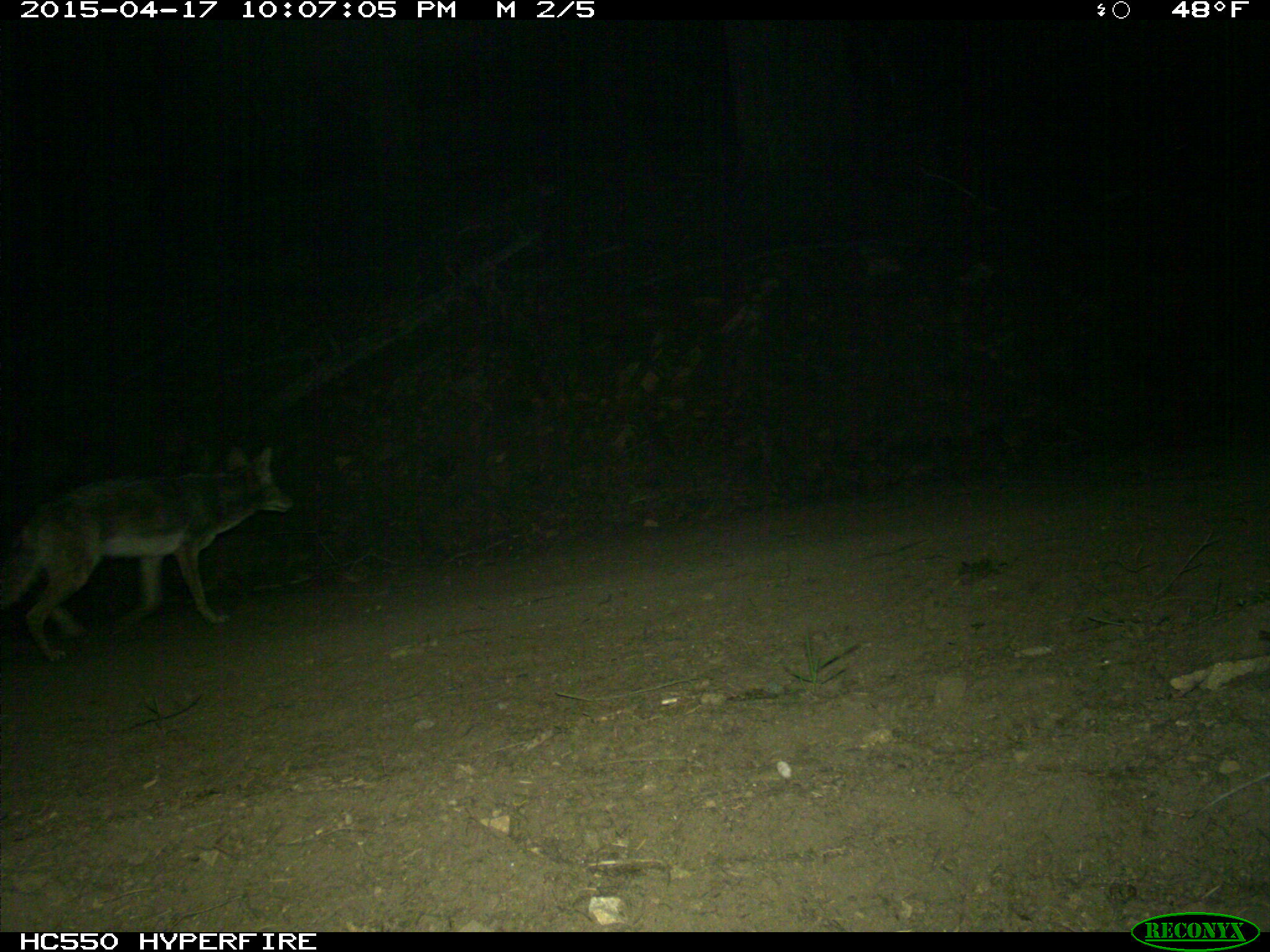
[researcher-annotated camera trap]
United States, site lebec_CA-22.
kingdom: Animalia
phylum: Chordata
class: Mammalia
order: Carnivora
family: Canidae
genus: Canis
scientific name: Canis latrans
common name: coyote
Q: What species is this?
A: Canis latrans (coyote).